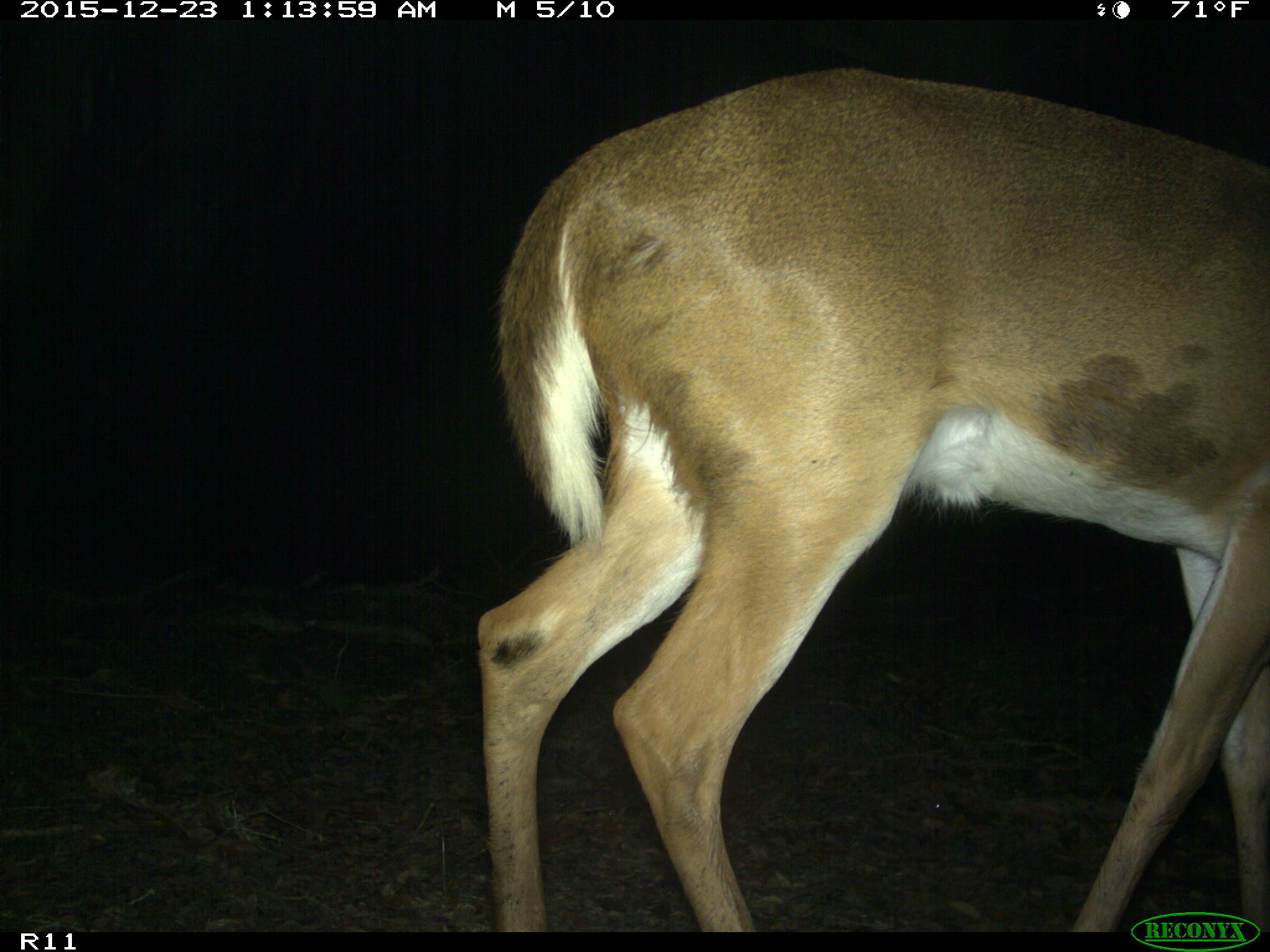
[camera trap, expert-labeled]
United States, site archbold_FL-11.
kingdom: Animalia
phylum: Chordata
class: Mammalia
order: Artiodactyla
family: Cervidae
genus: Odocoileus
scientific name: Odocoileus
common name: deer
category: unidentified deer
Unidentified deer (deer) (Odocoileus).